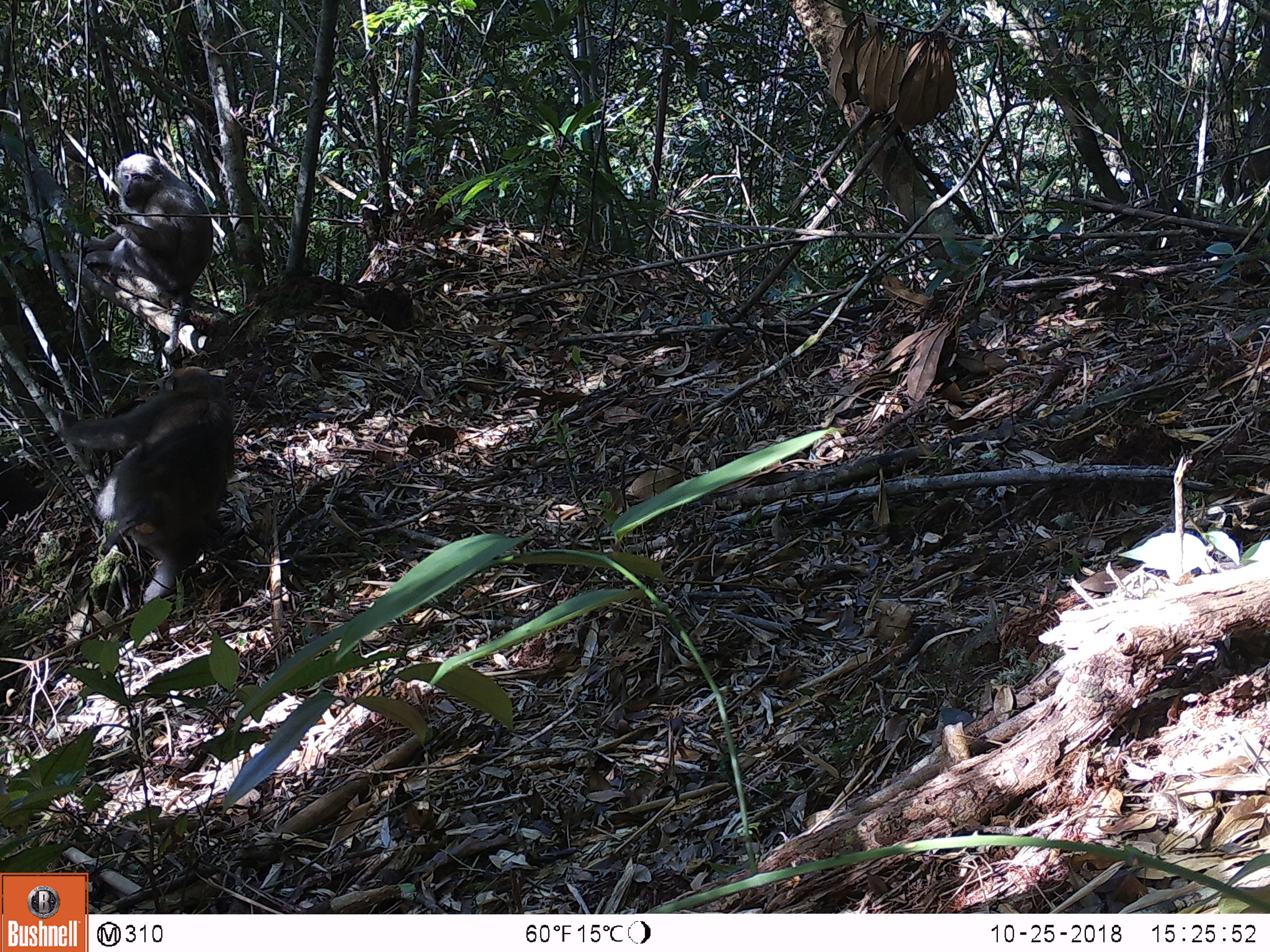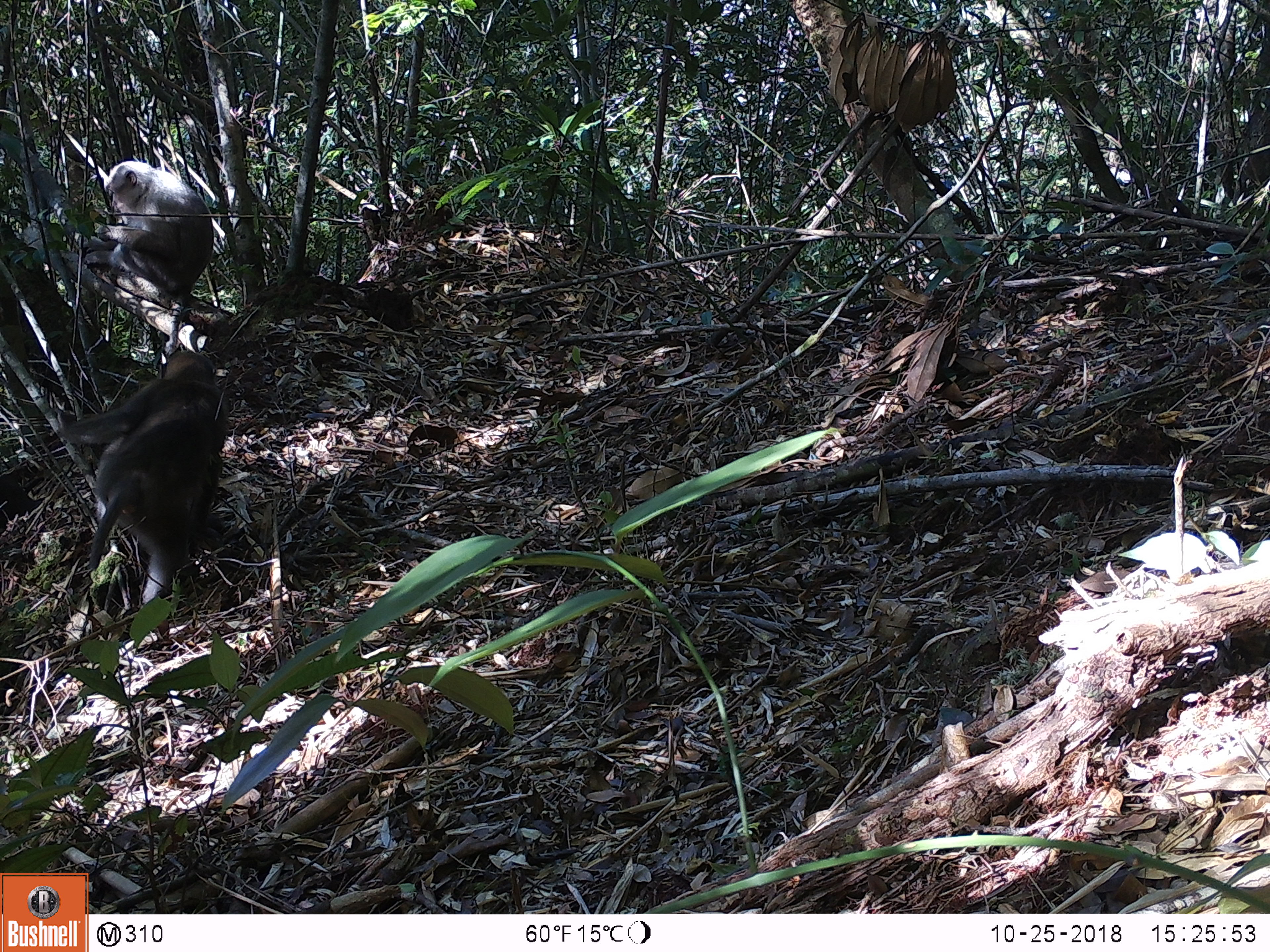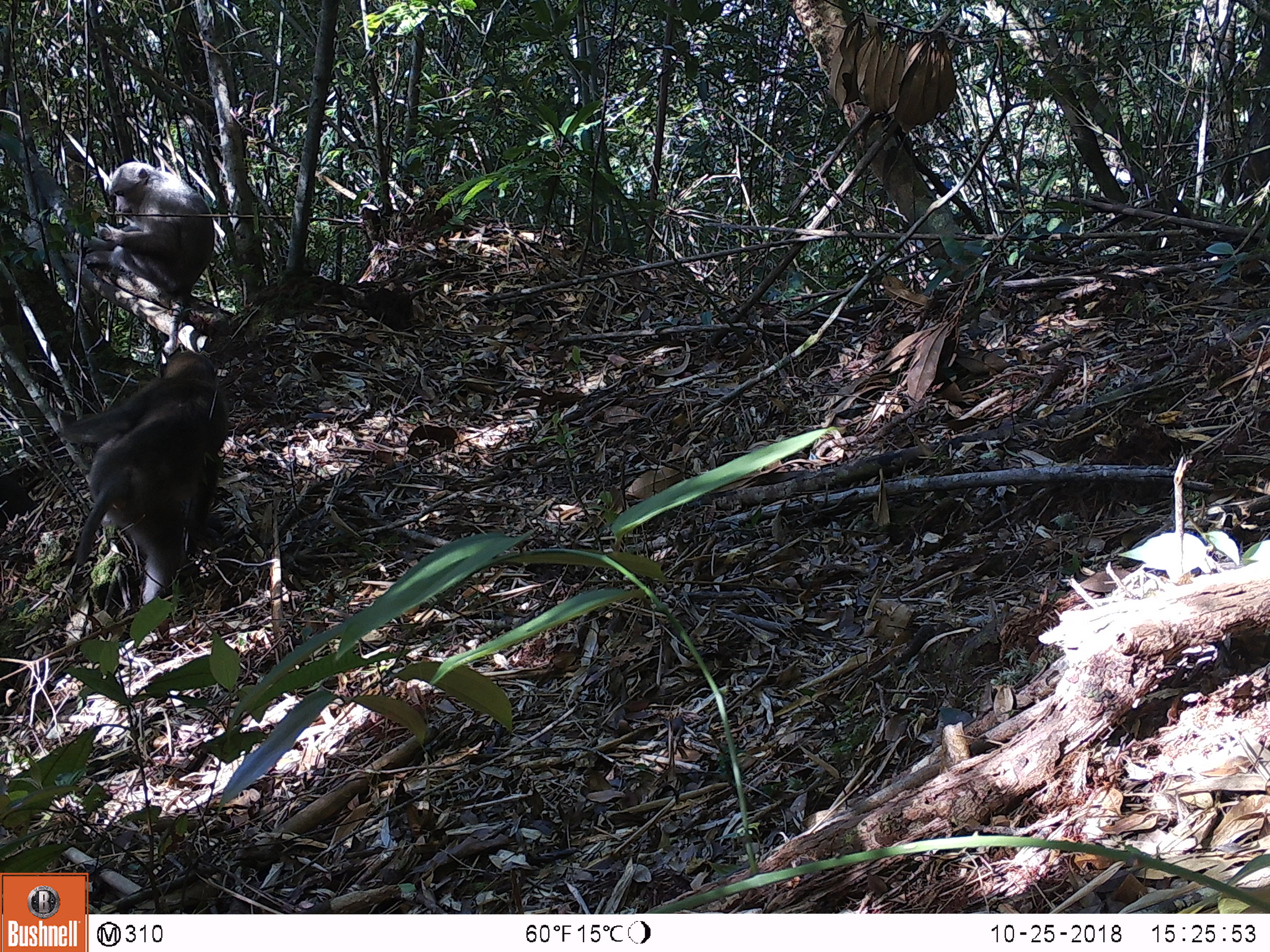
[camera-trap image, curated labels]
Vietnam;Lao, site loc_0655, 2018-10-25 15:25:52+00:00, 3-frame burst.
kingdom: Animalia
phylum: Chordata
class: Mammalia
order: Primates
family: Cercopithecidae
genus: Macaca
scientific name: Macaca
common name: macaques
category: assam or rhesus macaque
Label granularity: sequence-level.